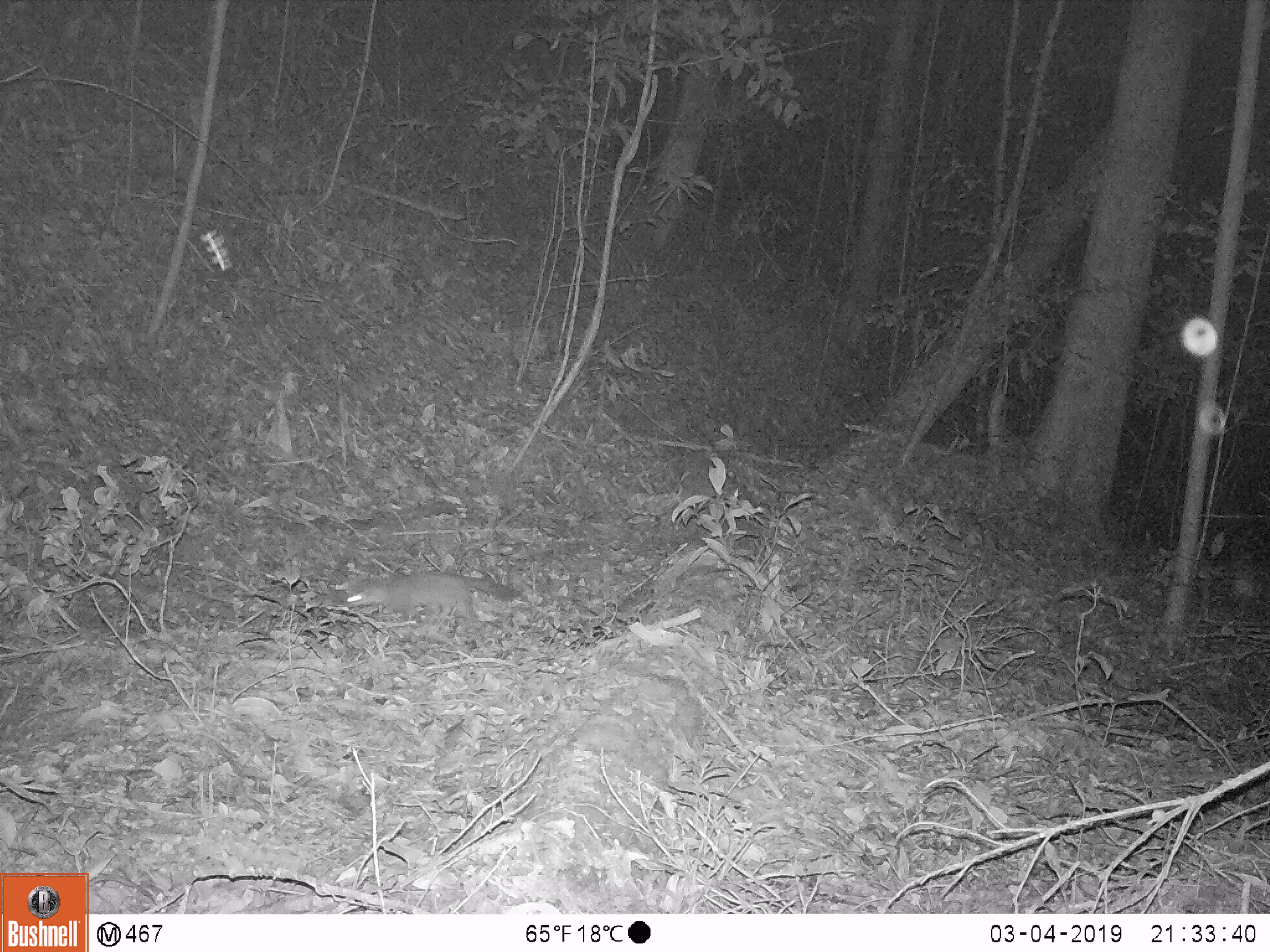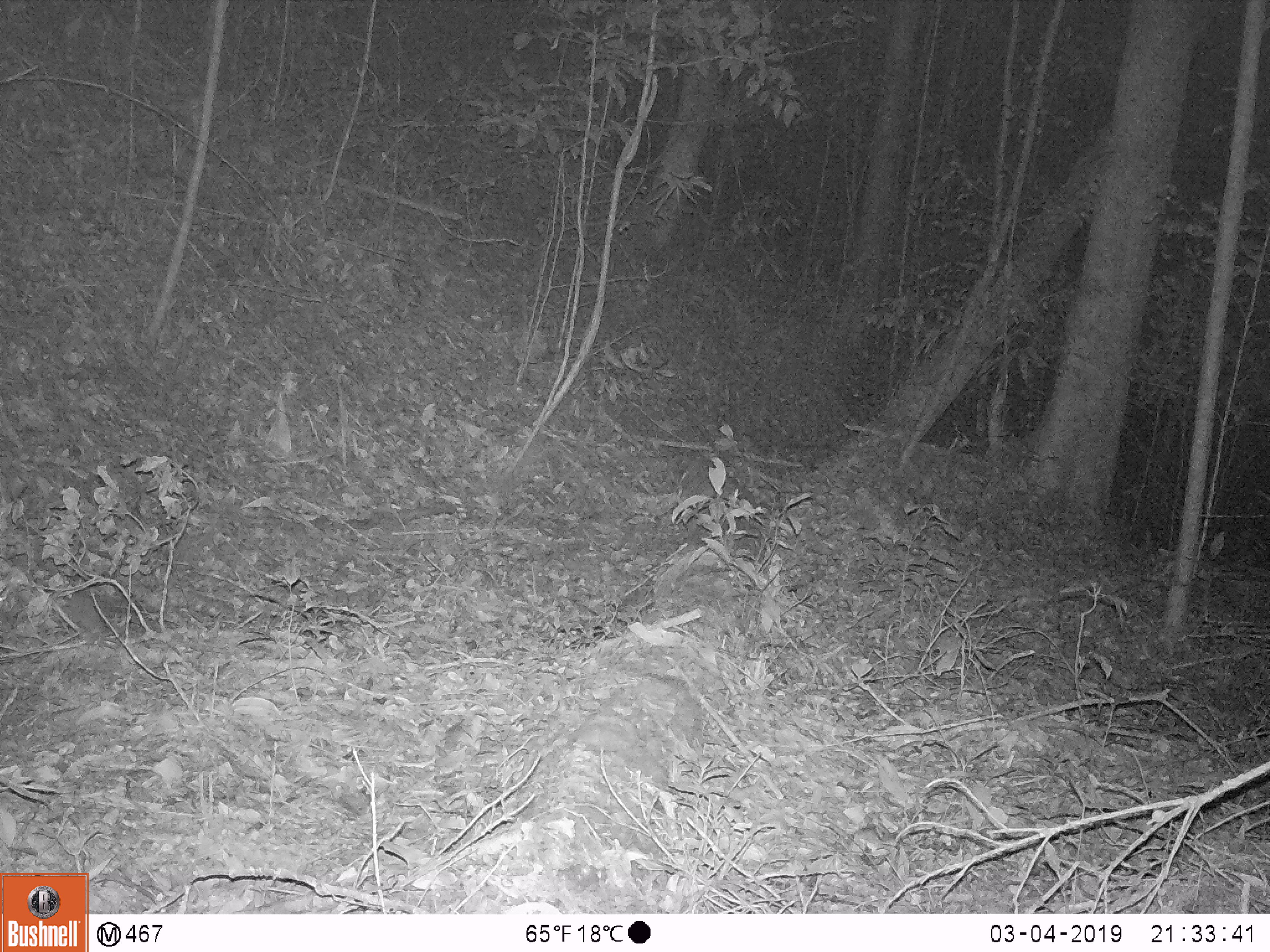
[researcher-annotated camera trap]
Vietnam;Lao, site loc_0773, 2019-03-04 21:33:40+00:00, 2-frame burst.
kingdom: Animalia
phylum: Chordata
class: Mammalia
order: Carnivora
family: Mustelidae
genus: Melogale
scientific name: Melogale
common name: ferret badger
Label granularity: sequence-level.